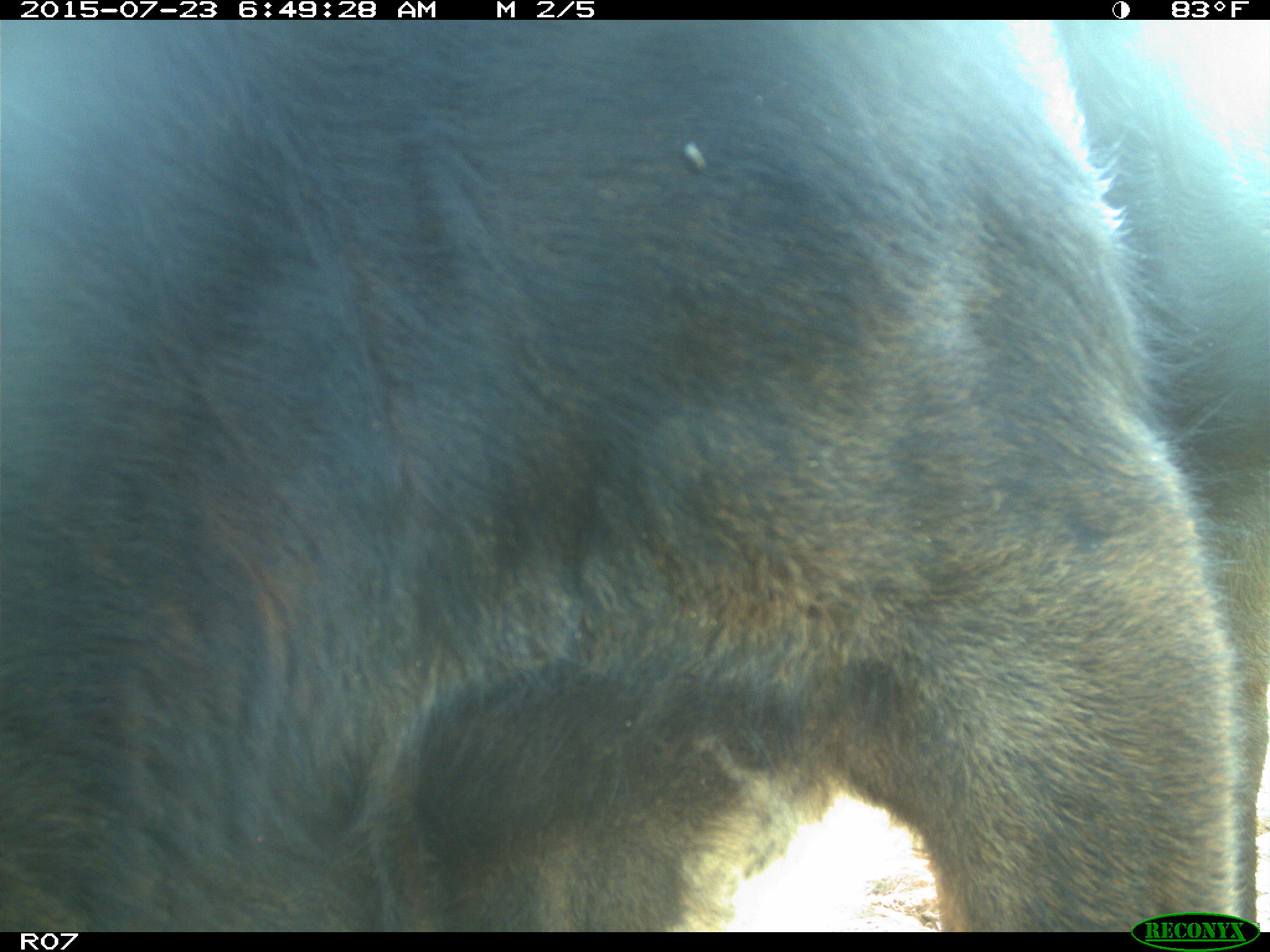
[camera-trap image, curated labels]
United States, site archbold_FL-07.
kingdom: Animalia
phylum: Chordata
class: Mammalia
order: Artiodactyla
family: Bovidae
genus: Bos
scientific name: Bos taurus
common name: domestic cow